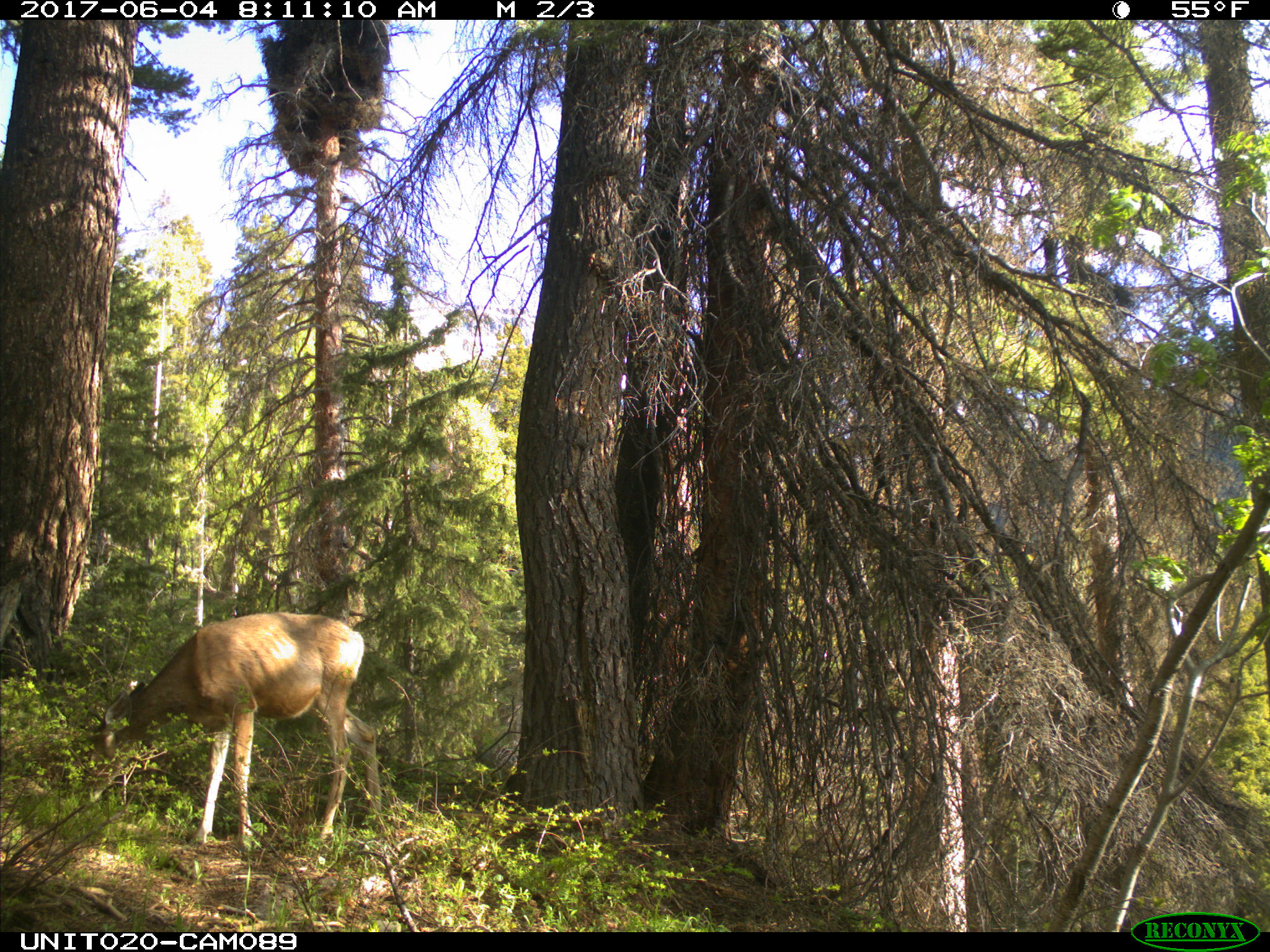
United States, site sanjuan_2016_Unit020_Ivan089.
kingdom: Animalia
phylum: Chordata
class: Mammalia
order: Artiodactyla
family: Cervidae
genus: Odocoileus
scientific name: Odocoileus hemionus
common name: mule deer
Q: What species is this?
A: Odocoileus hemionus (mule deer).